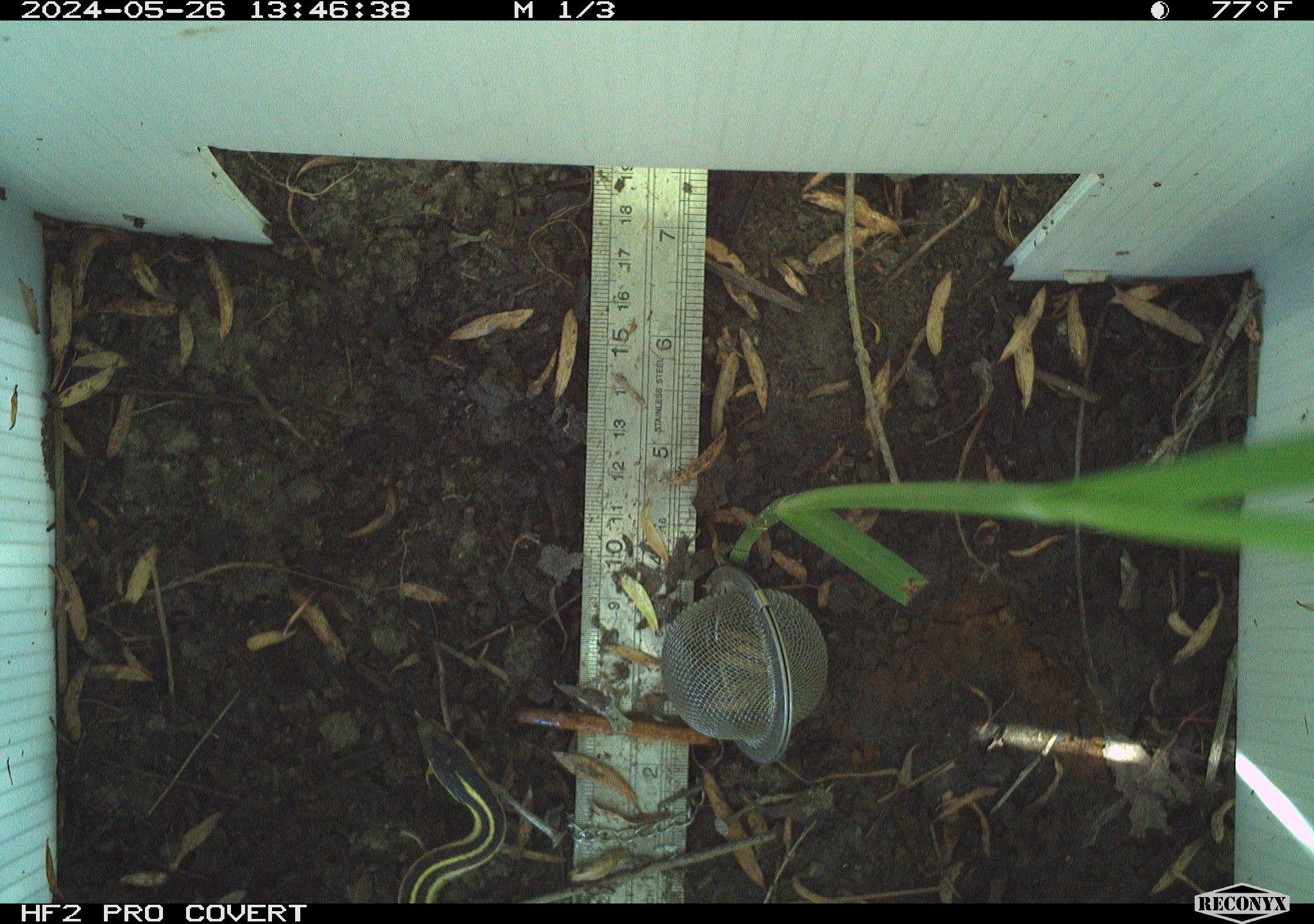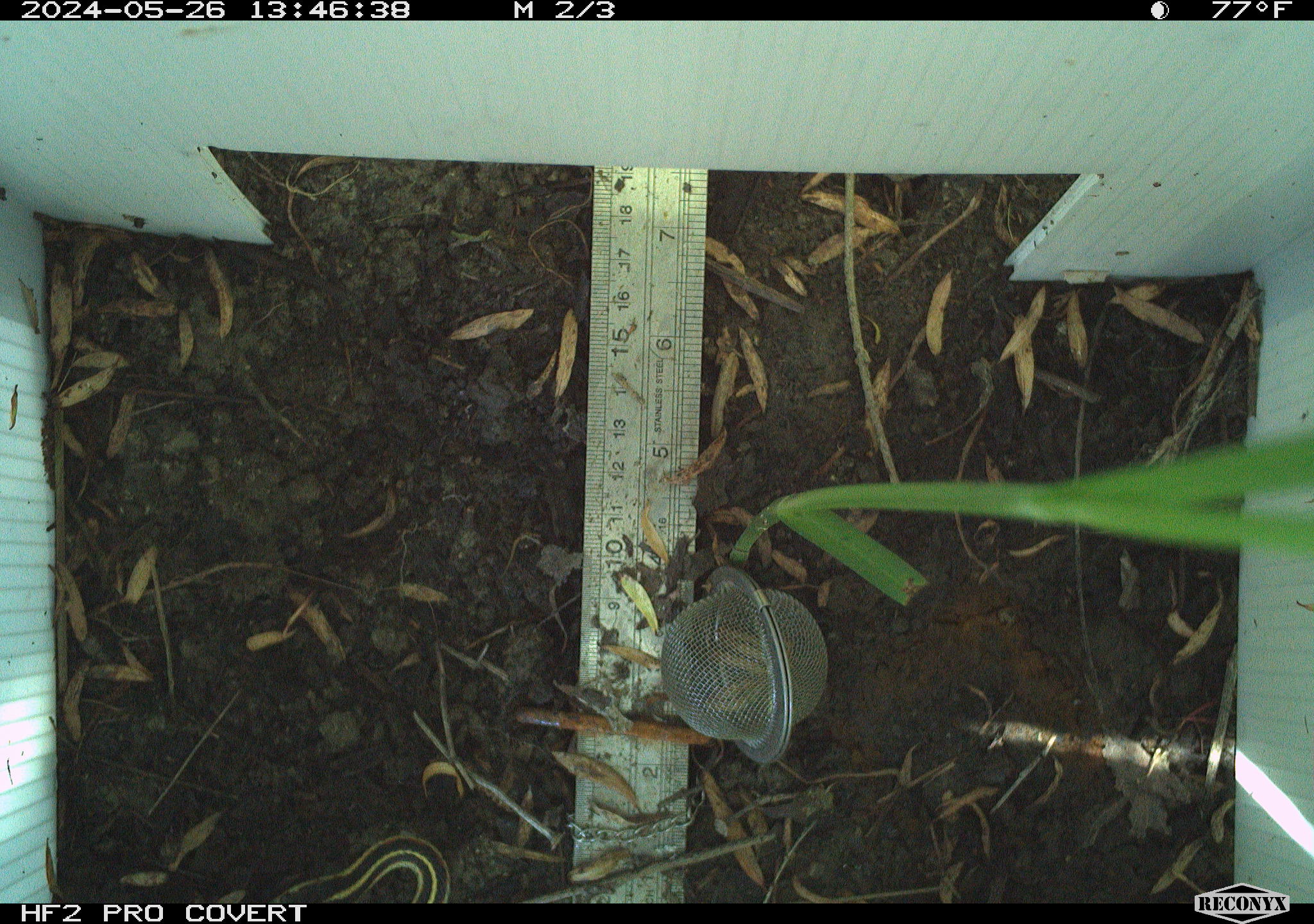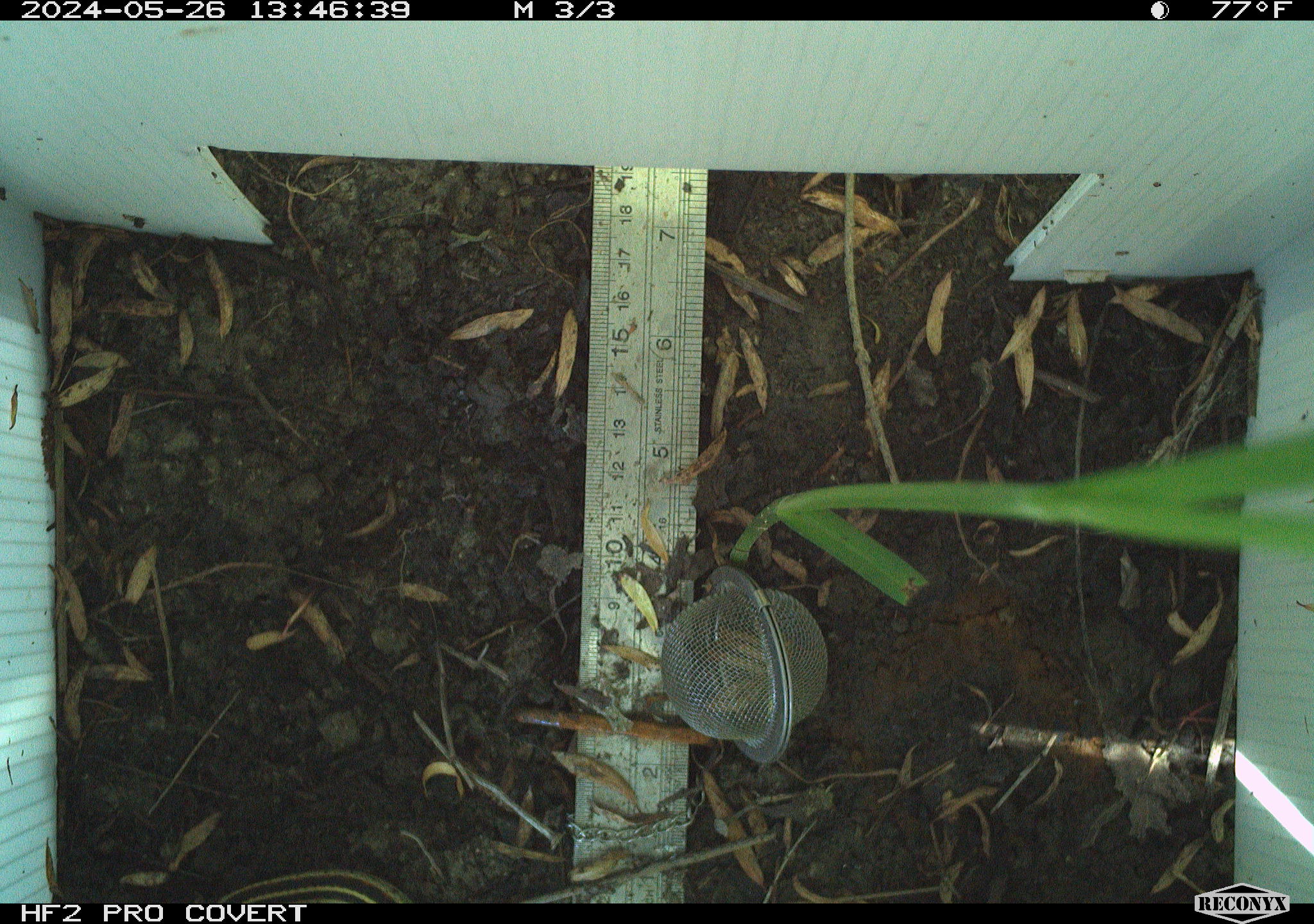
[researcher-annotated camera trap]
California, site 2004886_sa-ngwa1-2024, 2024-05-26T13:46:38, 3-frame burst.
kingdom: Animalia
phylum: Chordata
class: Reptilia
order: Squamata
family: Colubridae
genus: Thamnophis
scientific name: Thamnophis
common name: american gartersnakes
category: thamnophis species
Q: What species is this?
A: Thamnophis species (american gartersnakes) (Thamnophis).